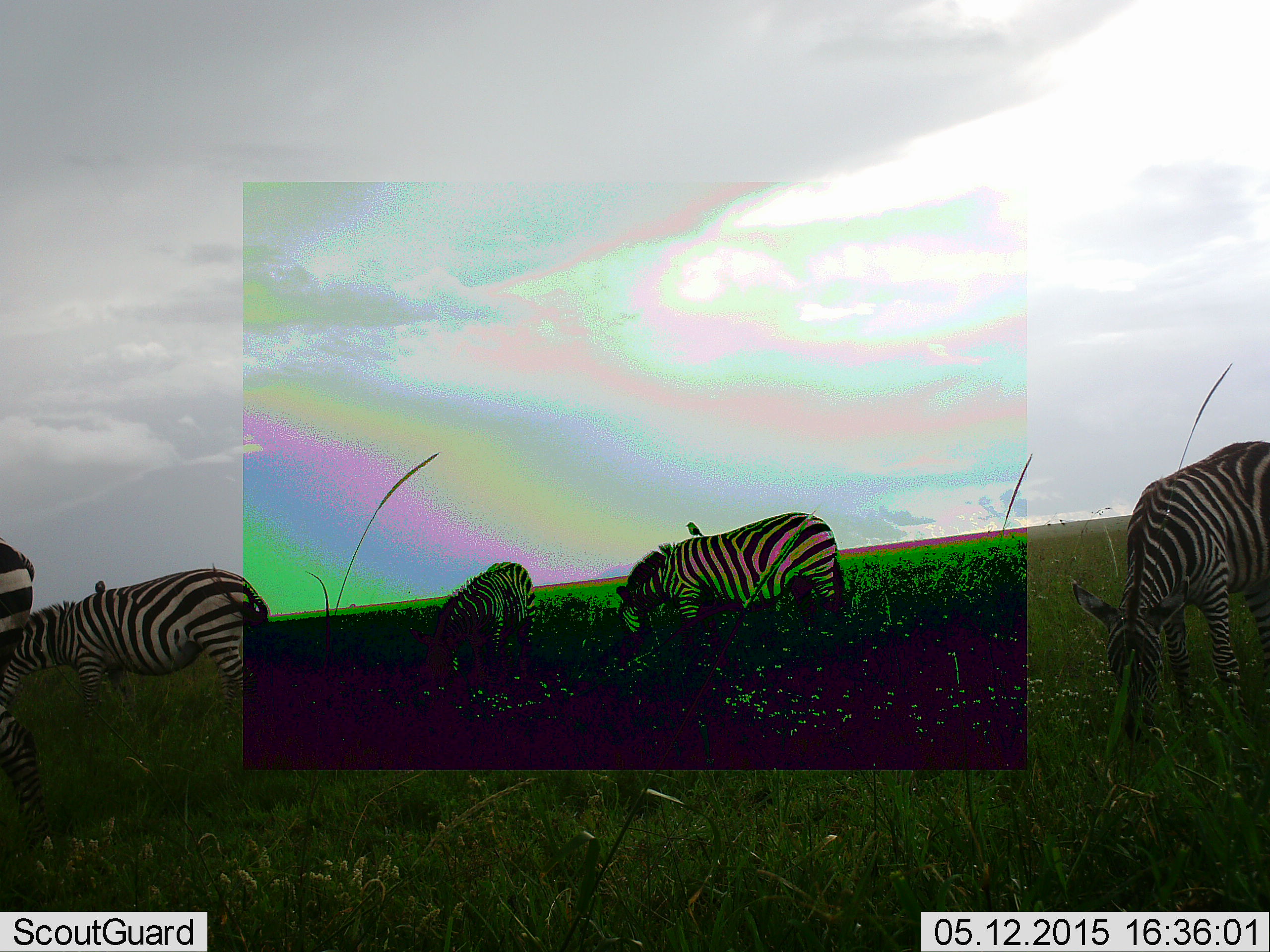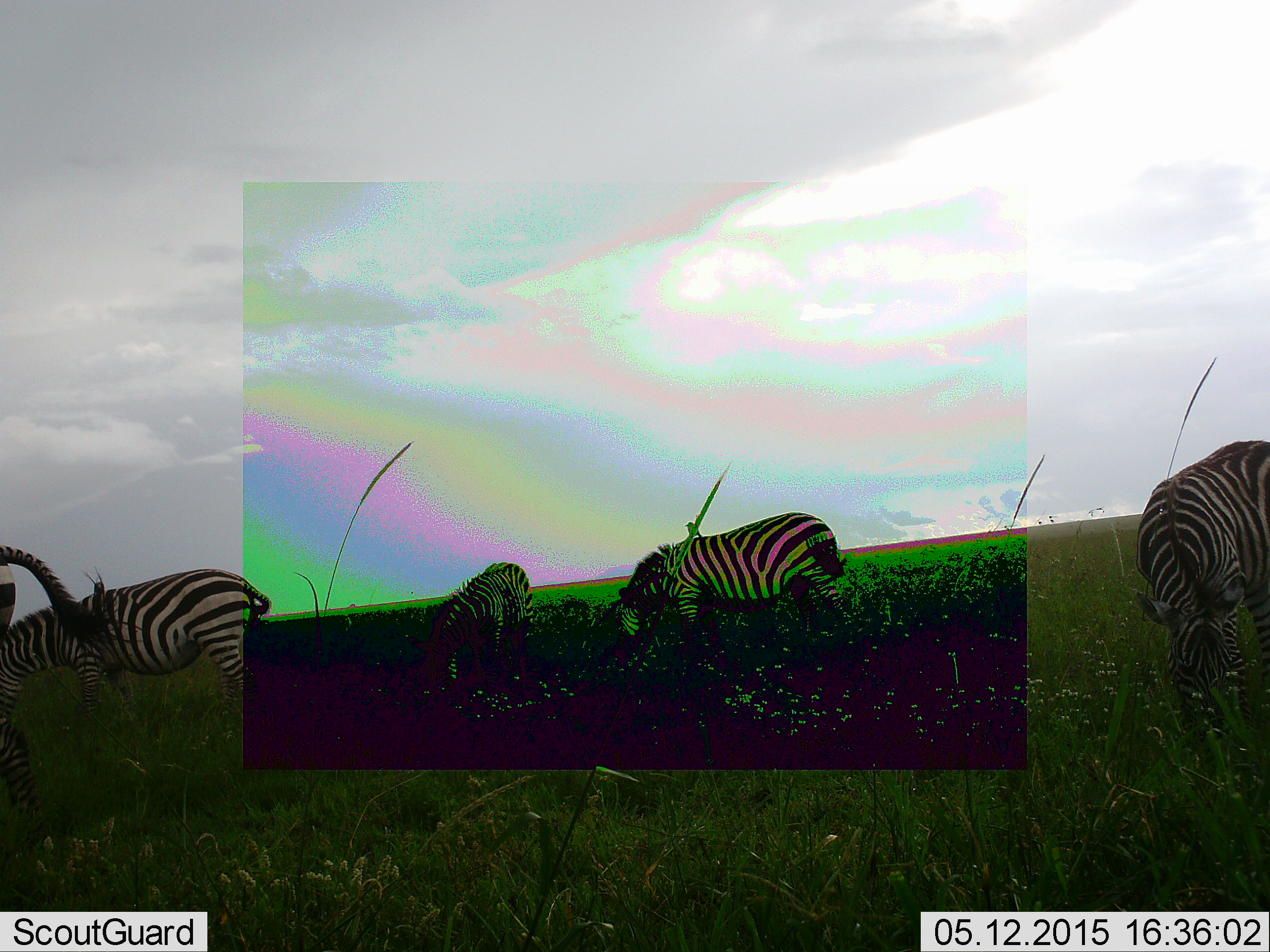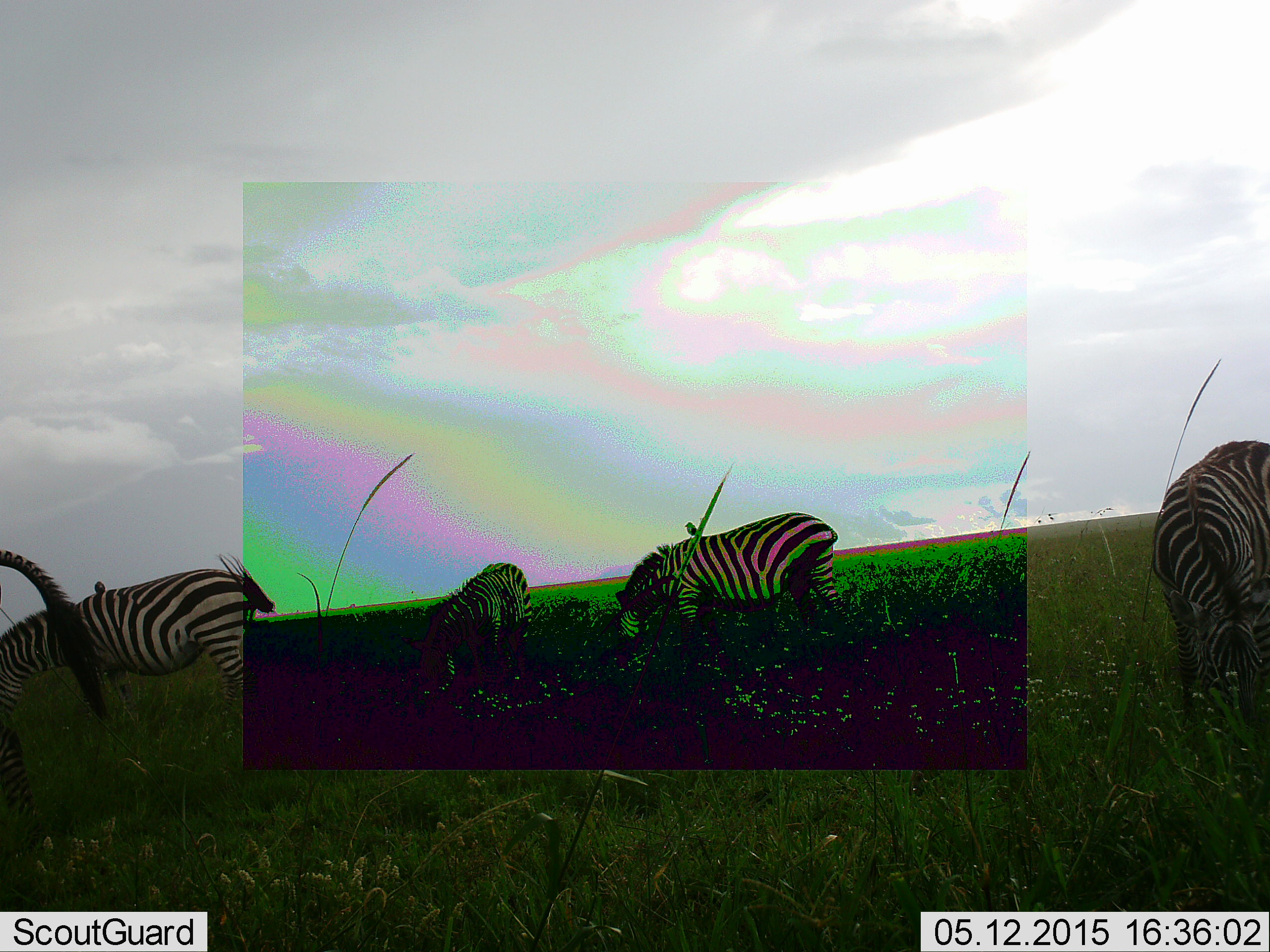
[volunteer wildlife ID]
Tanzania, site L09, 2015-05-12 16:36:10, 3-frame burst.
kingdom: Animalia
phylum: Chordata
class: Mammalia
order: Perissodactyla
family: Equidae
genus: Equus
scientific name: Equus quagga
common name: plains zebra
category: zebra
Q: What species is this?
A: Zebra (plains zebra) (Equus quagga).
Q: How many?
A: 5.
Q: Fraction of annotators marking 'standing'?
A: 55%.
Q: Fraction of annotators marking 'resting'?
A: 0%.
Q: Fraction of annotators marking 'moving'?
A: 0%.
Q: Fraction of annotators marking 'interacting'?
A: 0%.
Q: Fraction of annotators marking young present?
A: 9%.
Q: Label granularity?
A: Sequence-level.